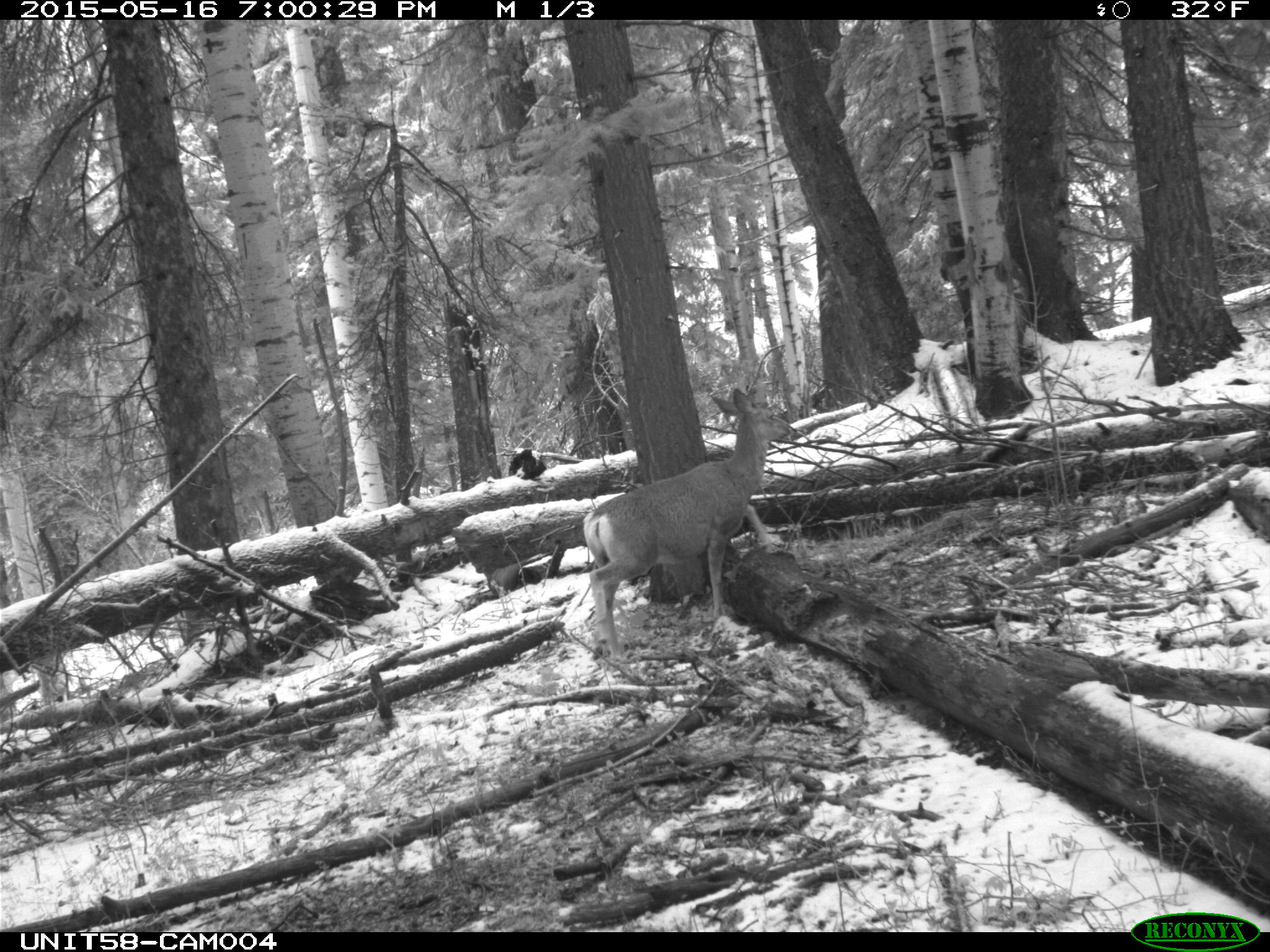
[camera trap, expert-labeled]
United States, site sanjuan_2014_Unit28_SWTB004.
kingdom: Animalia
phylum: Chordata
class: Mammalia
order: Artiodactyla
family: Cervidae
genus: Odocoileus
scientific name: Odocoileus hemionus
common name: mule deer